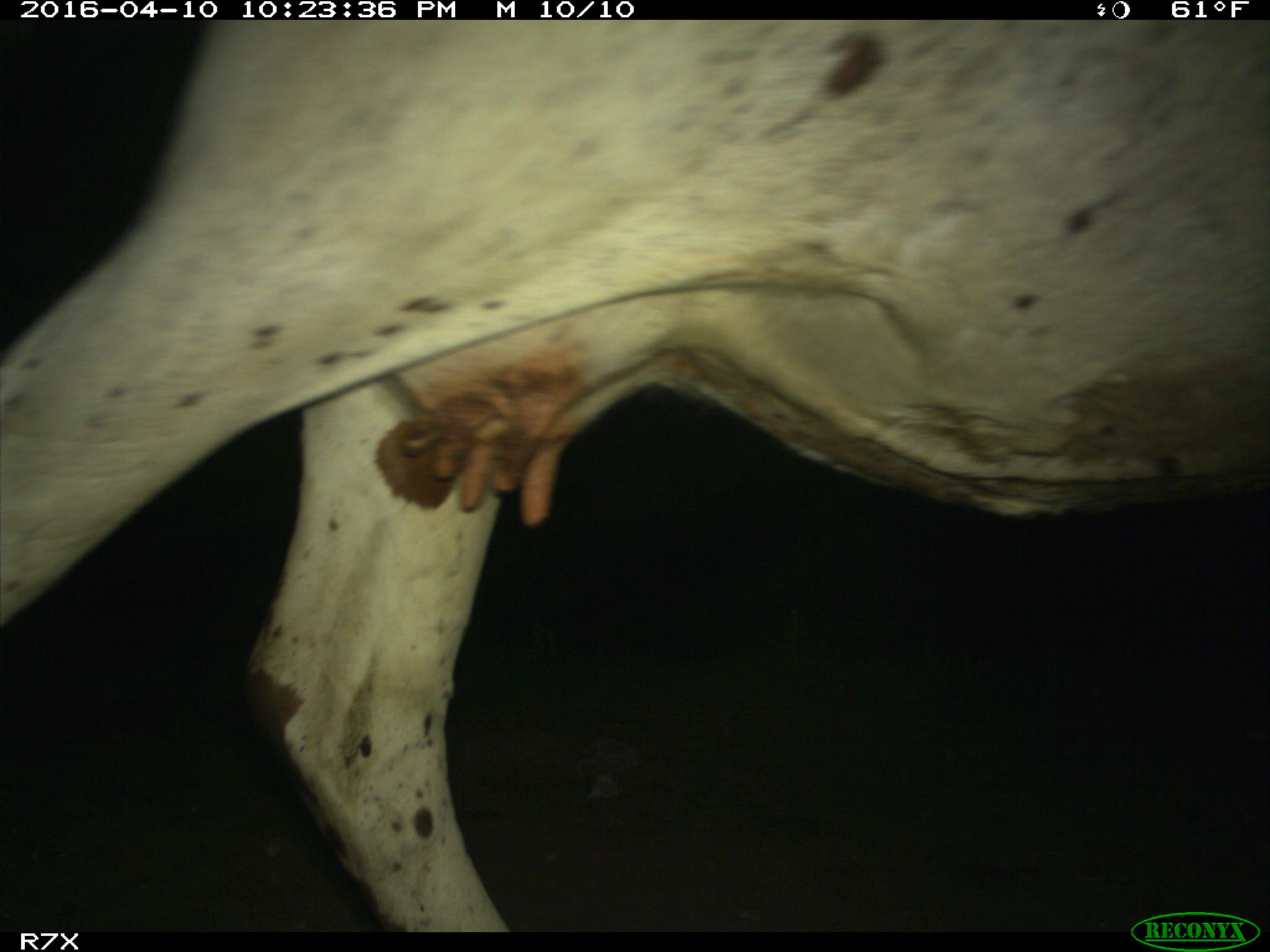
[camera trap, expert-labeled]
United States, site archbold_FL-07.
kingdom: Animalia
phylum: Chordata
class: Mammalia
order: Artiodactyla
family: Bovidae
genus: Bos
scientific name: Bos taurus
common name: domestic cow